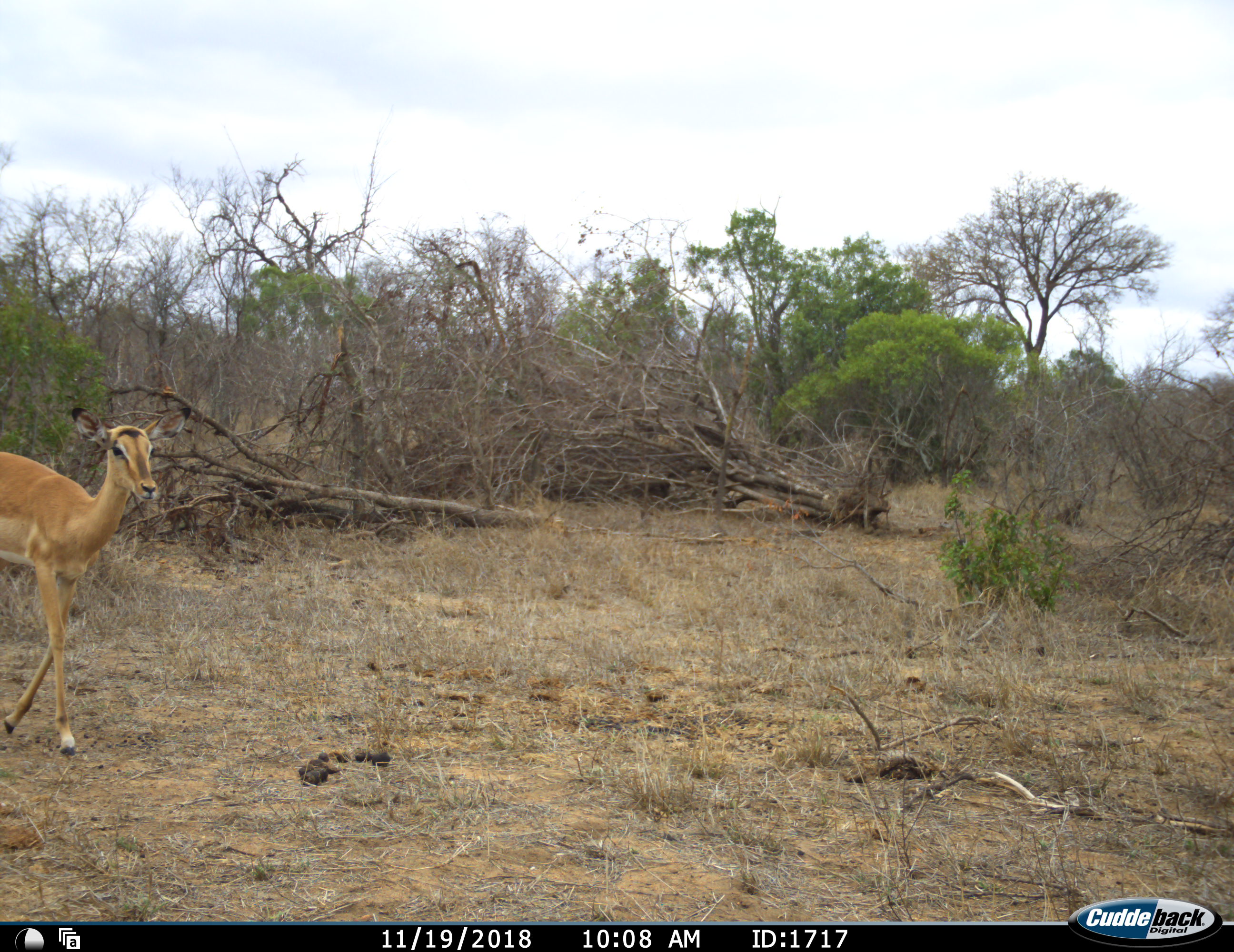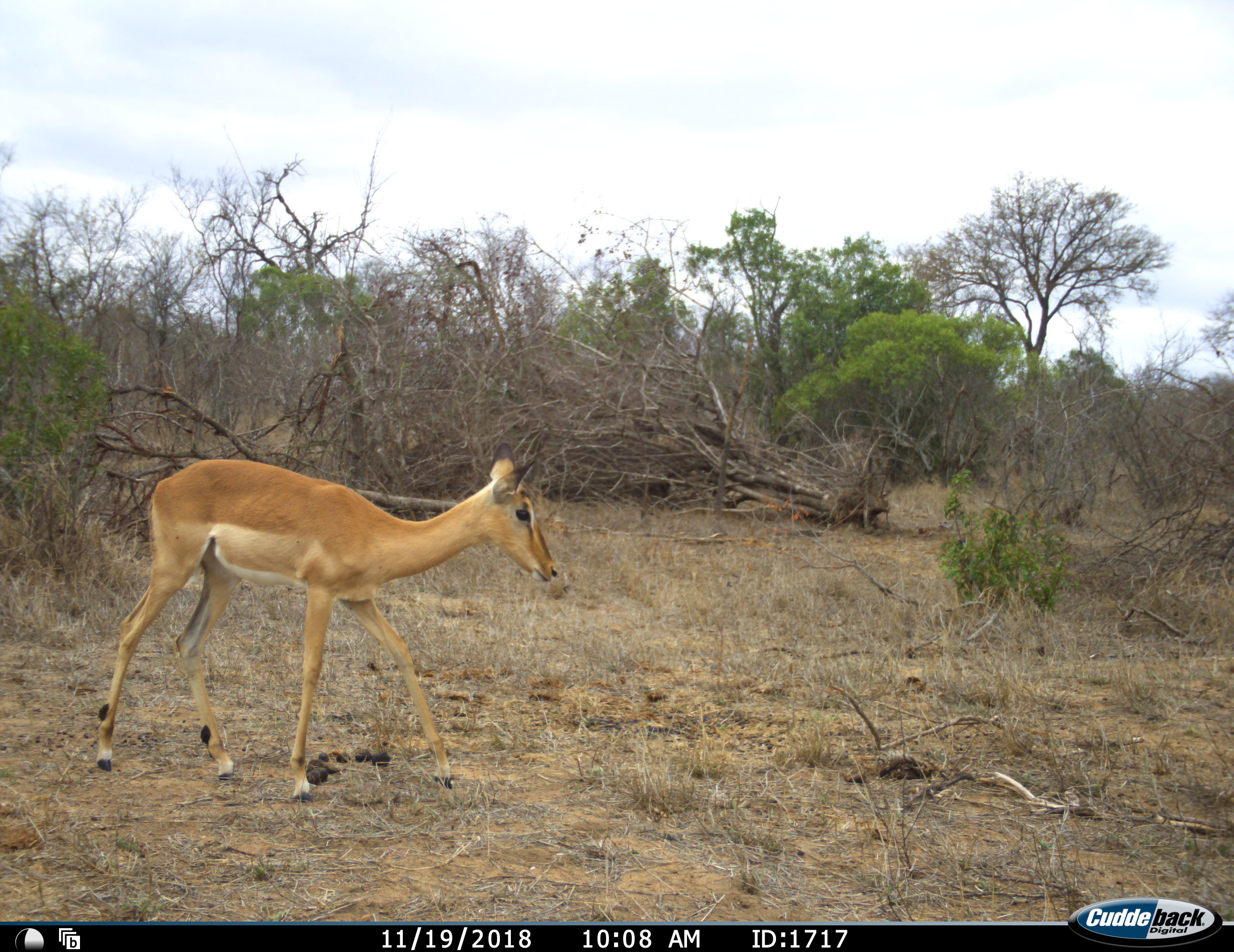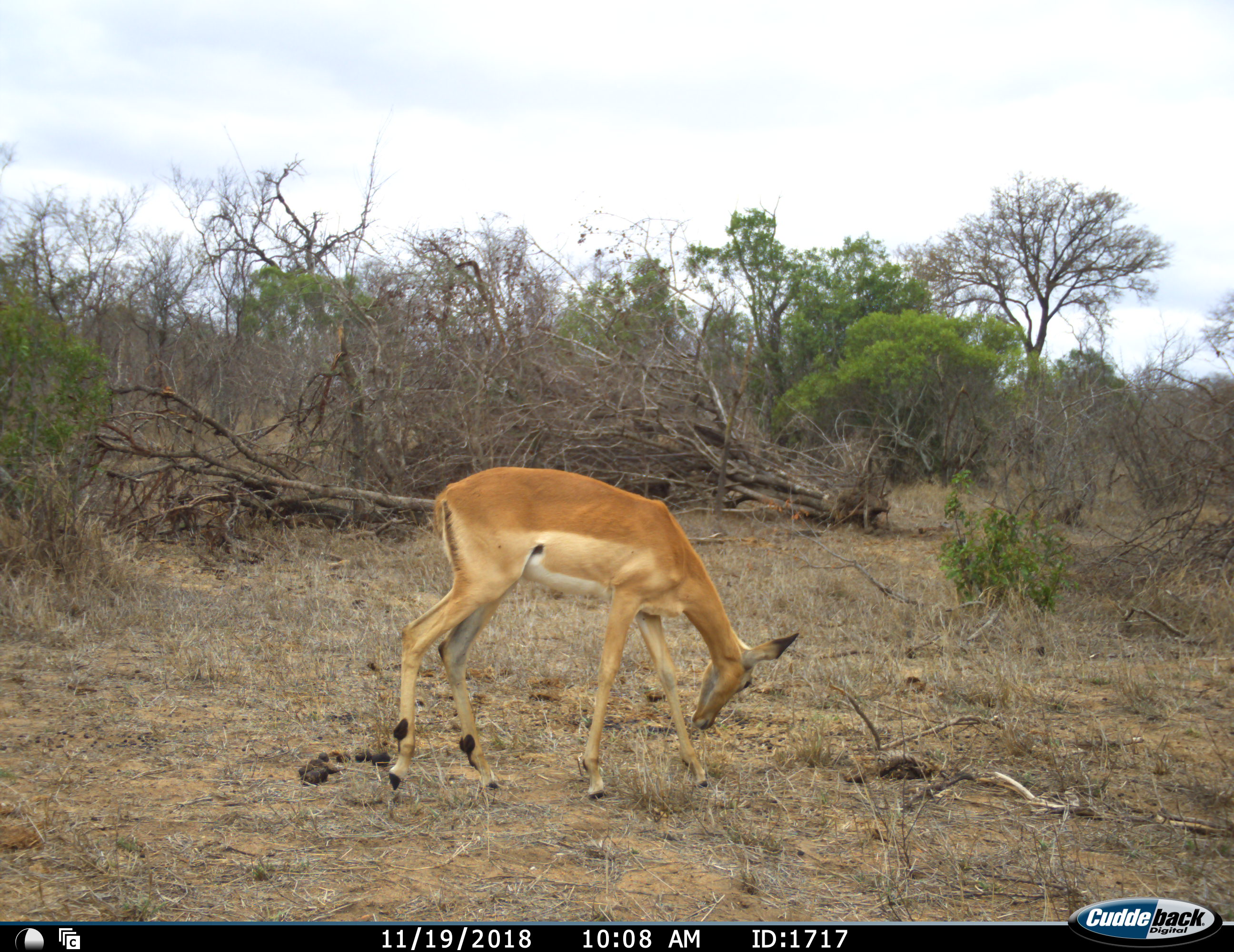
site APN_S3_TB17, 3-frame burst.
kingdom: Animalia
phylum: Chordata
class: Mammalia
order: Artiodactyla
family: Bovidae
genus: Aepyceros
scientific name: Aepyceros melampus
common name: impala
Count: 1.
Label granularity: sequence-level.